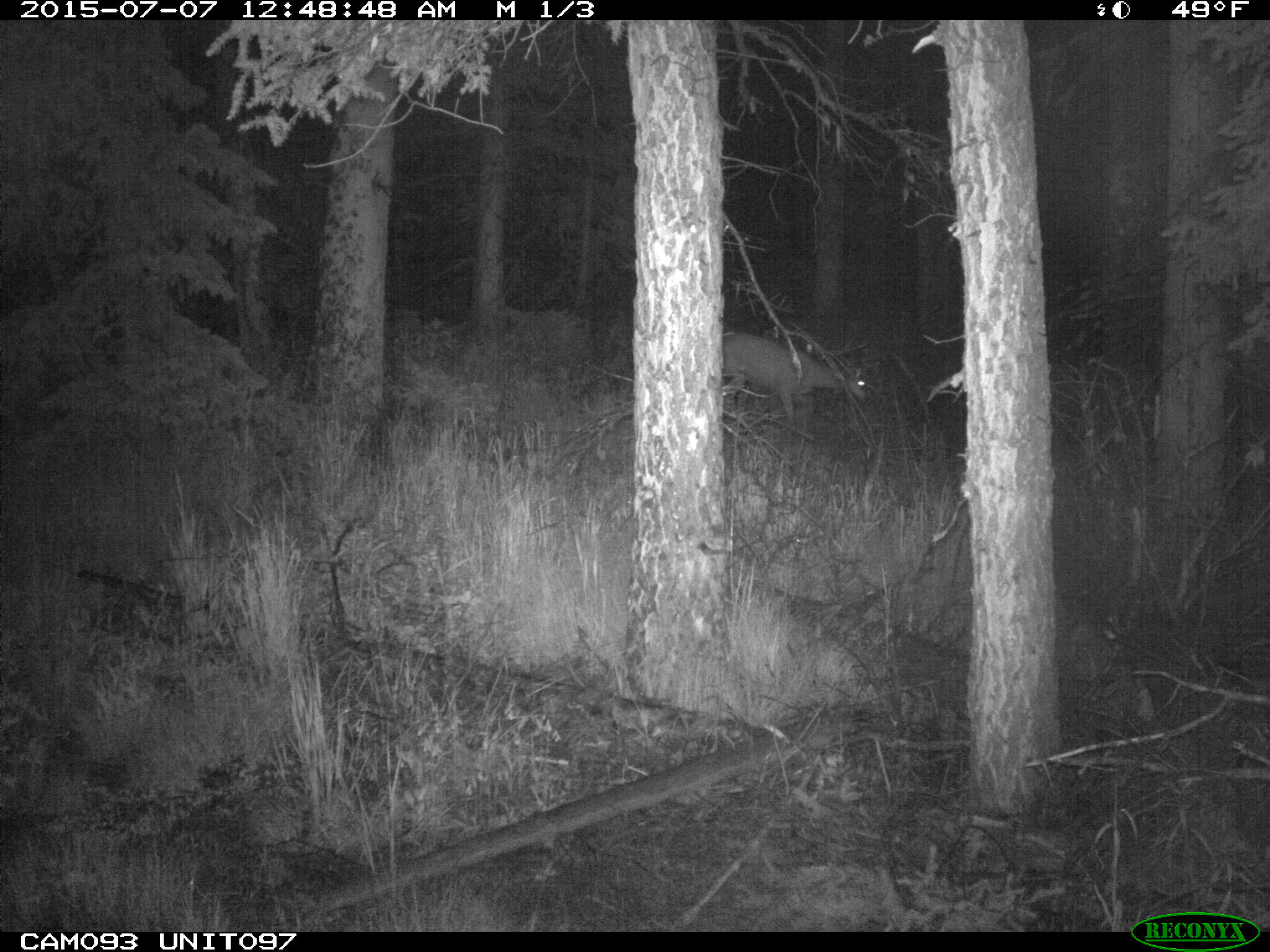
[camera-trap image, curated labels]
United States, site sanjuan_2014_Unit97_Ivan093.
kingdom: Animalia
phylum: Chordata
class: Mammalia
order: Artiodactyla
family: Cervidae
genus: Odocoileus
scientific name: Odocoileus hemionus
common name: mule deer